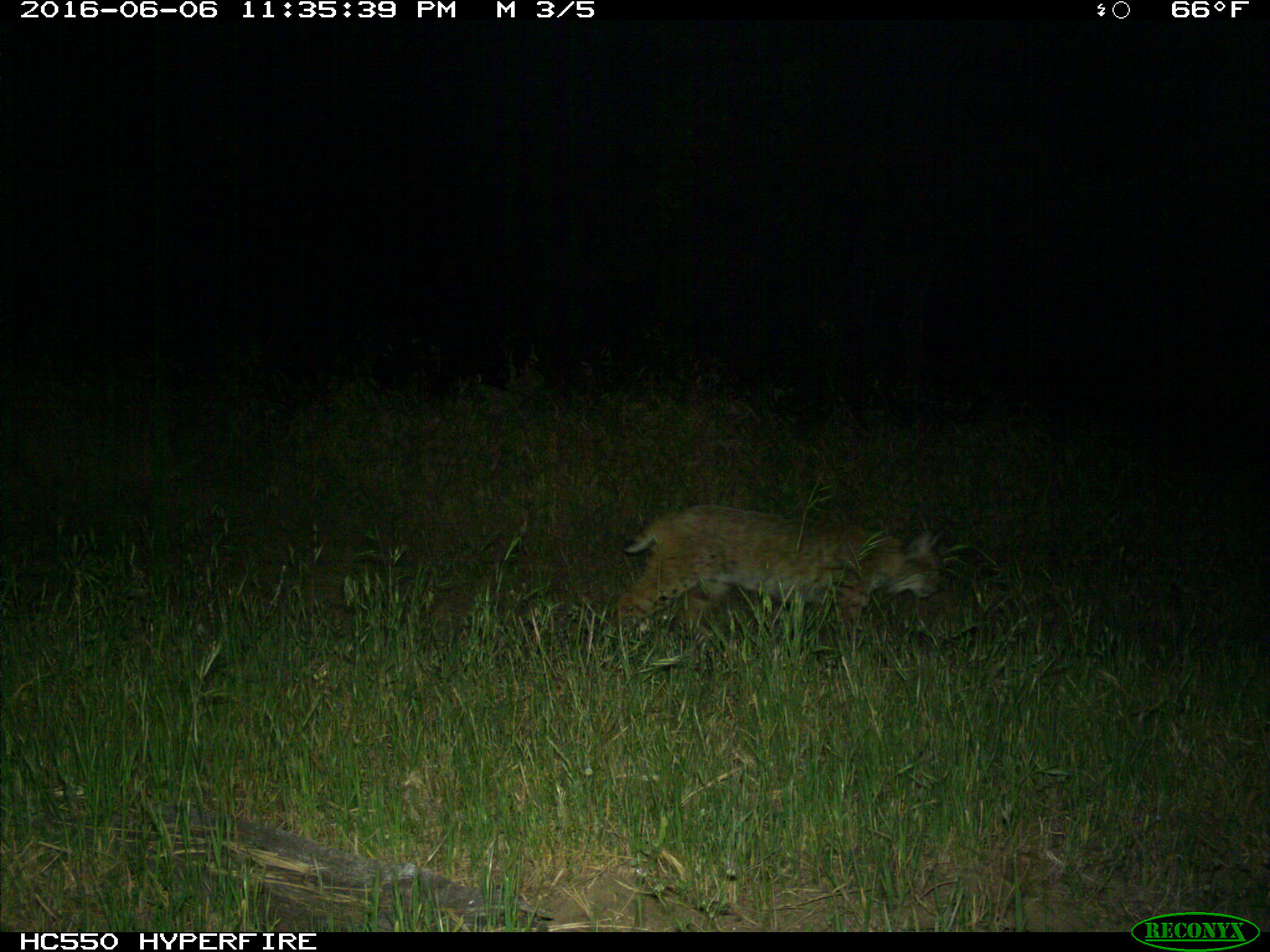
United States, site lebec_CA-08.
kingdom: Animalia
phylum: Chordata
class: Mammalia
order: Carnivora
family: Felidae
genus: Lynx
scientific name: Lynx rufus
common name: bobcat